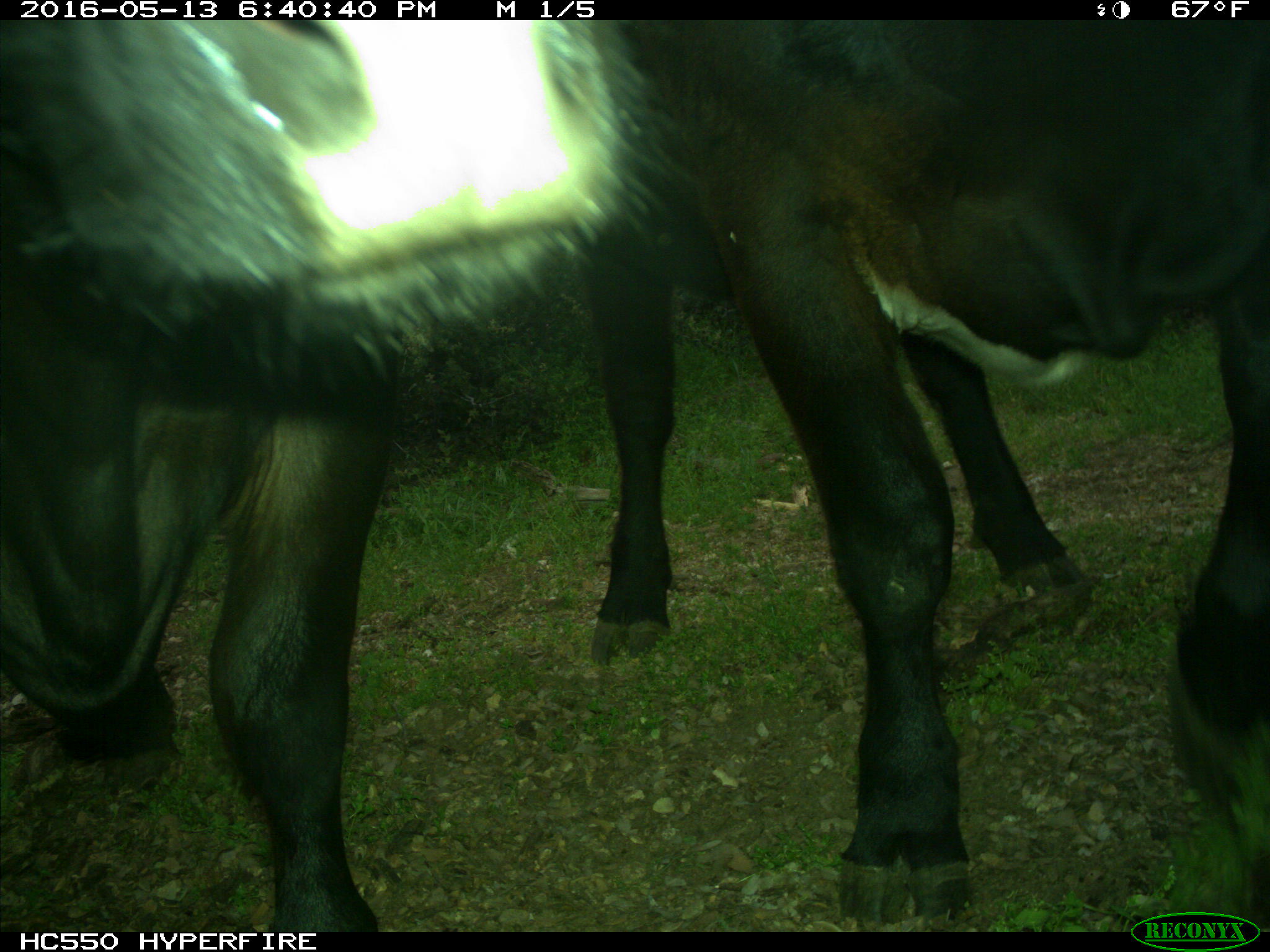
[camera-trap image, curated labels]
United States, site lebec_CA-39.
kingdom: Animalia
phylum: Chordata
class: Mammalia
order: Artiodactyla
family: Bovidae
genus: Bos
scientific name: Bos taurus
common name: domestic cow